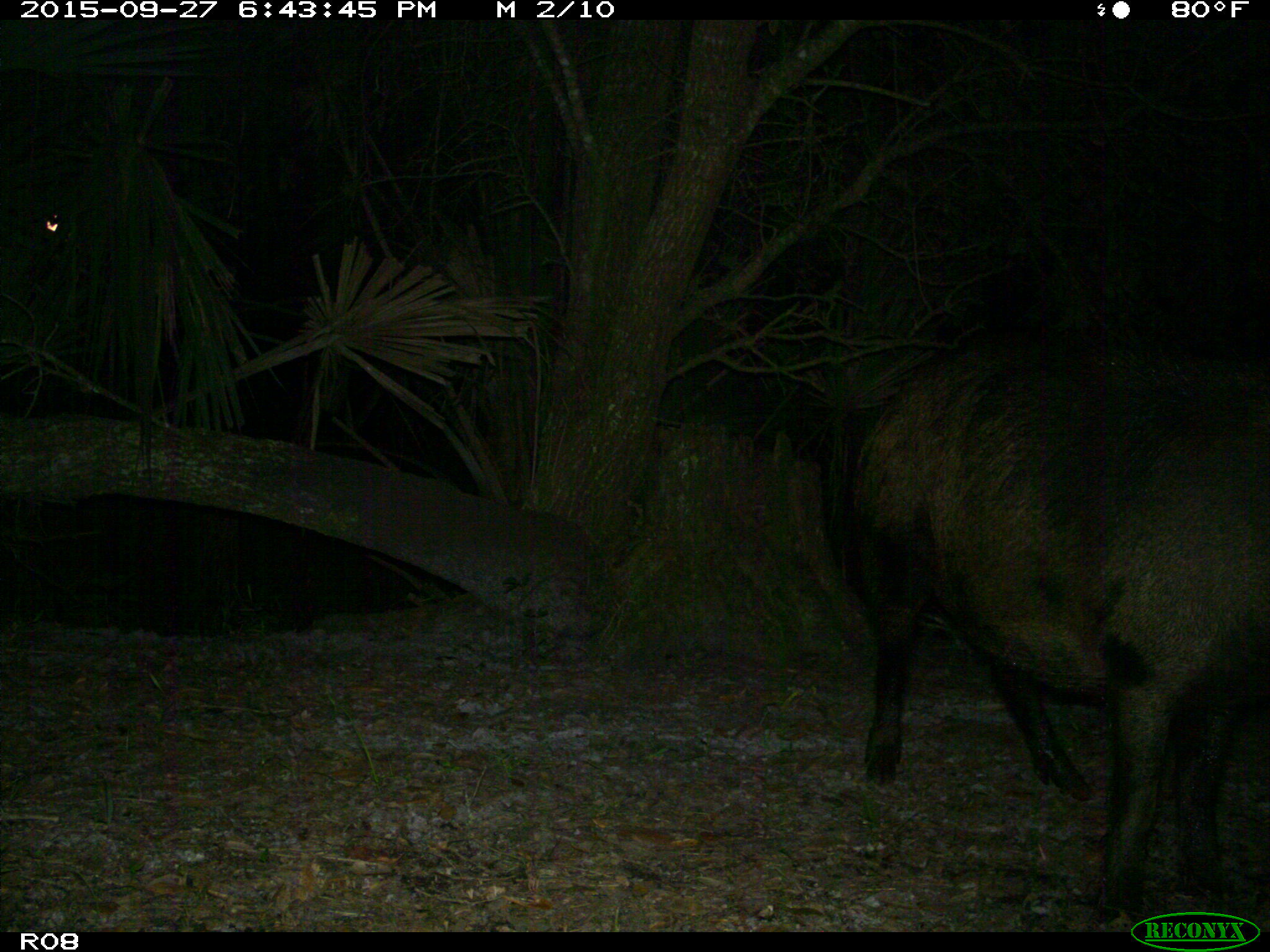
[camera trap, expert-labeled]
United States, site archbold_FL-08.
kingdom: Animalia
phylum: Chordata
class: Mammalia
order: Artiodactyla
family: Suidae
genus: Sus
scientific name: Sus scrofa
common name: wild boar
Sus scrofa (wild boar).